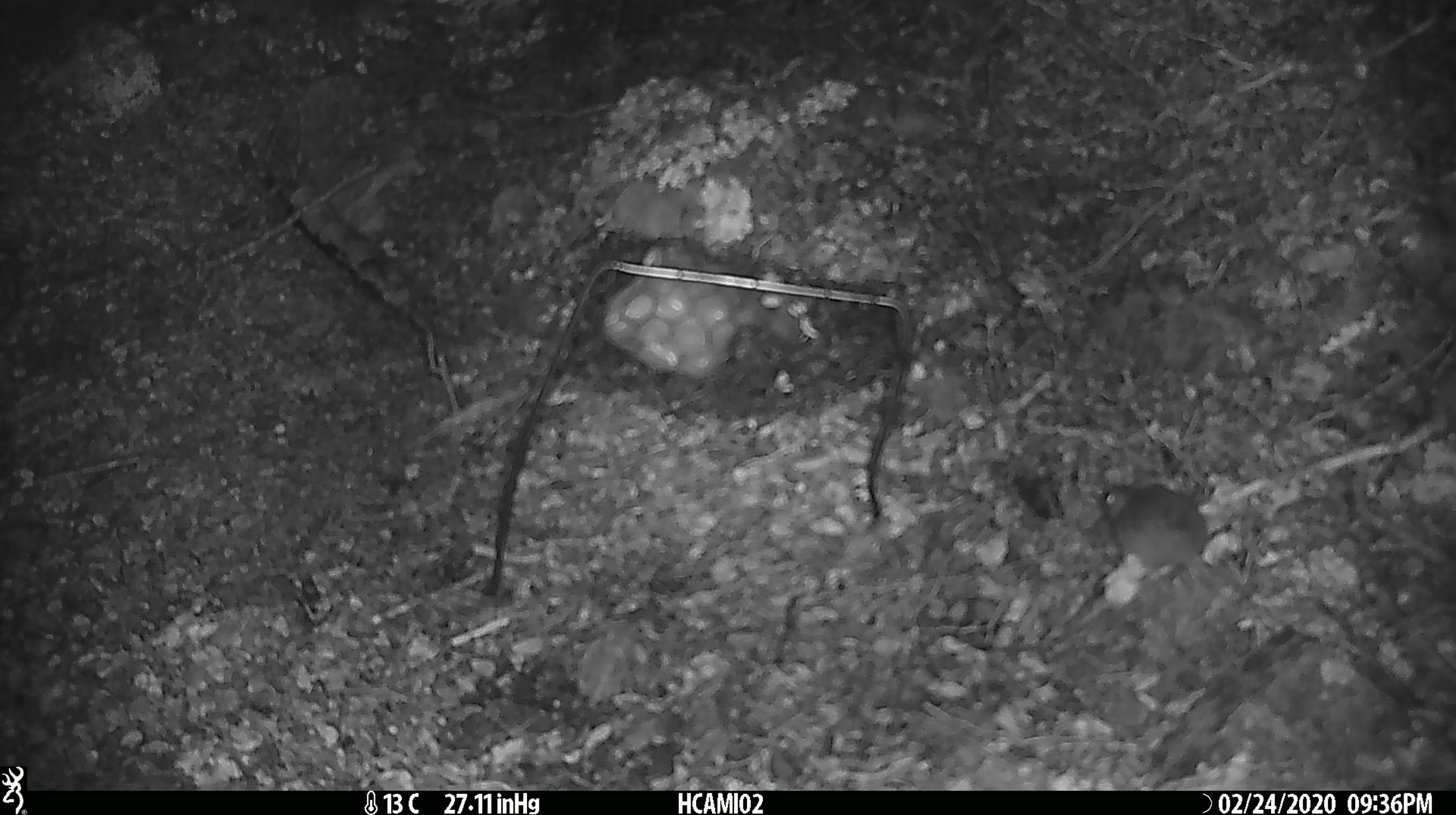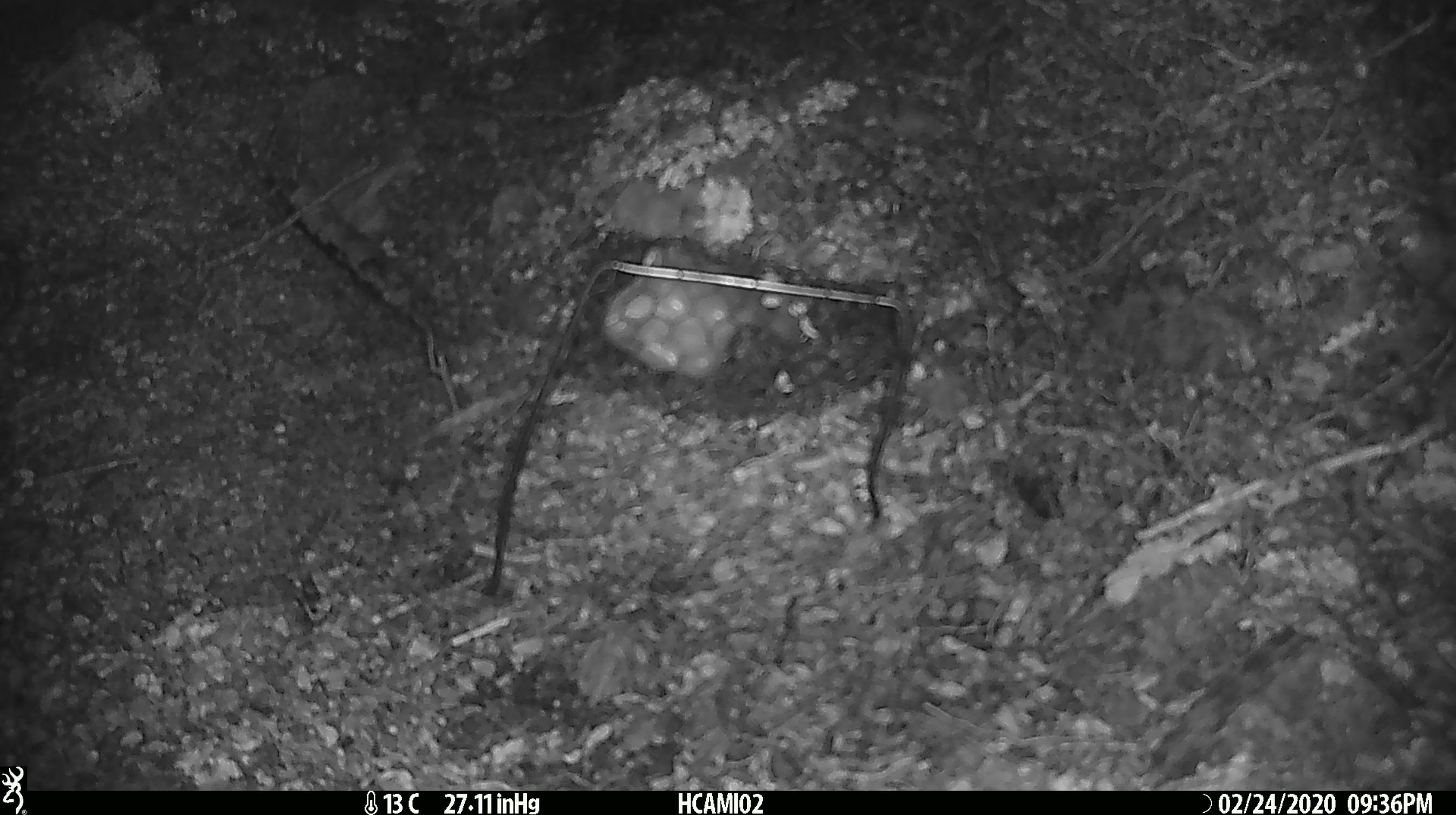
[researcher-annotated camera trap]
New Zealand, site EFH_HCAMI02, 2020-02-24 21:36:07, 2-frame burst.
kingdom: Animalia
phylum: Chordata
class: Mammalia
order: Rodentia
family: Muridae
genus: Mus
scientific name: Mus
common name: mouse